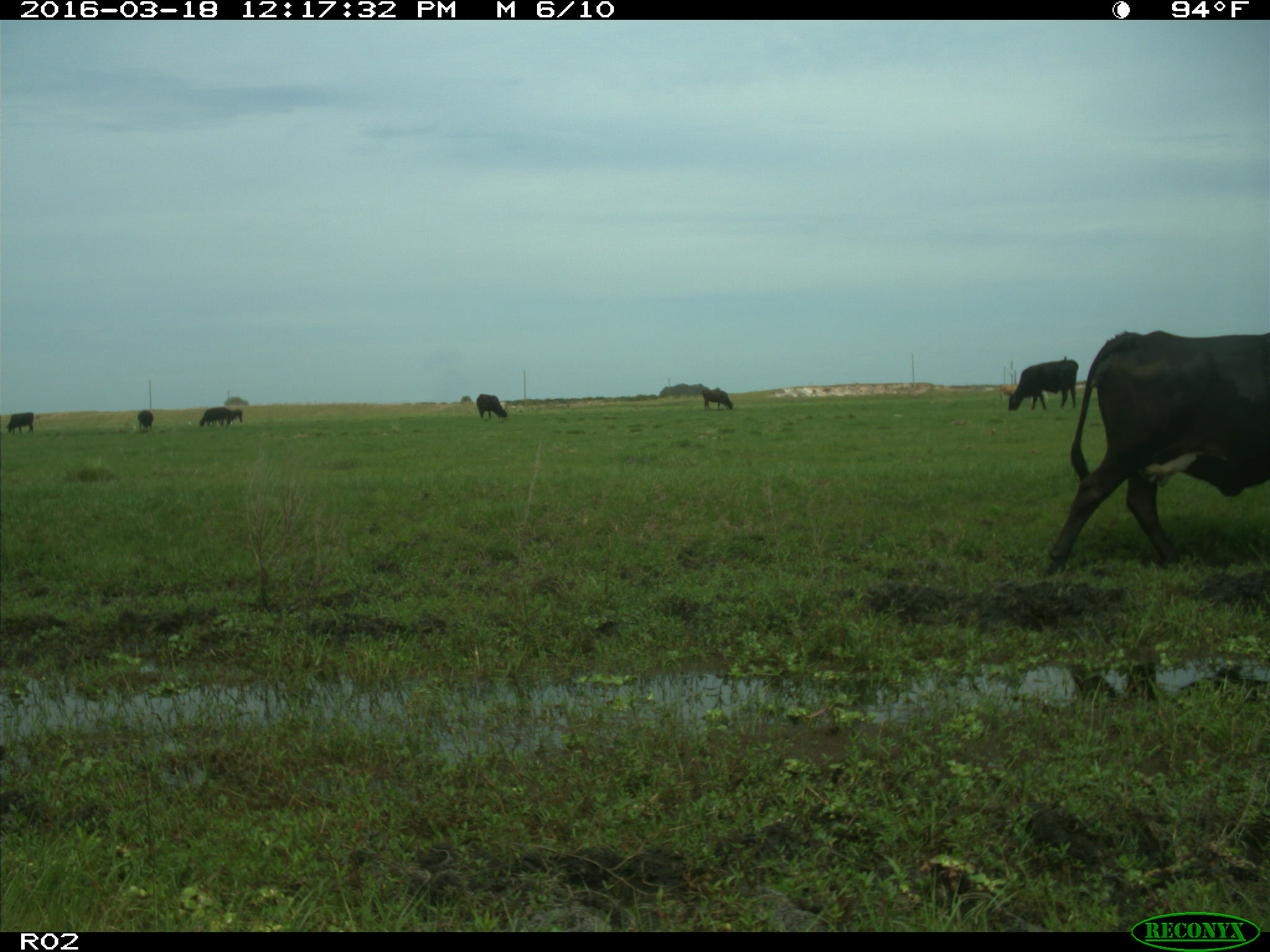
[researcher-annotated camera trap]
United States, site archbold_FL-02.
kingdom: Animalia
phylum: Chordata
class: Mammalia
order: Artiodactyla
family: Bovidae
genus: Bos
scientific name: Bos taurus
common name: domestic cow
Bos taurus (domestic cow).